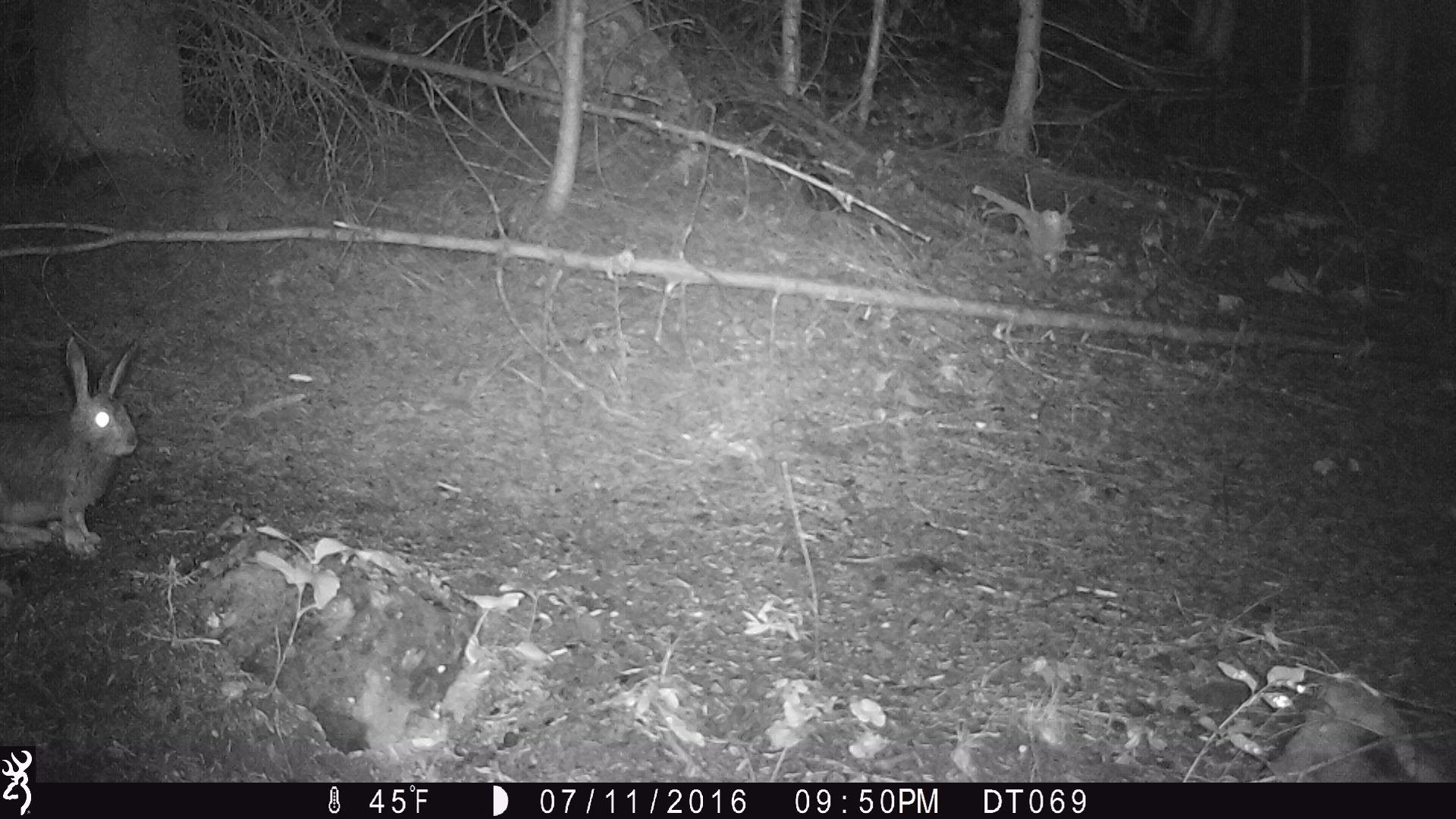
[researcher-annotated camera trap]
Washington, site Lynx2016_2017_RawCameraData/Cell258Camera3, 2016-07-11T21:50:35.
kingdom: Animalia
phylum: Chordata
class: Mammalia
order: Lagomorpha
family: Leporidae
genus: Lepus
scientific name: Lepus americanus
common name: snowshoe hare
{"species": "Lepus americanus (snowshoe hare)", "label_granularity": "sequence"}